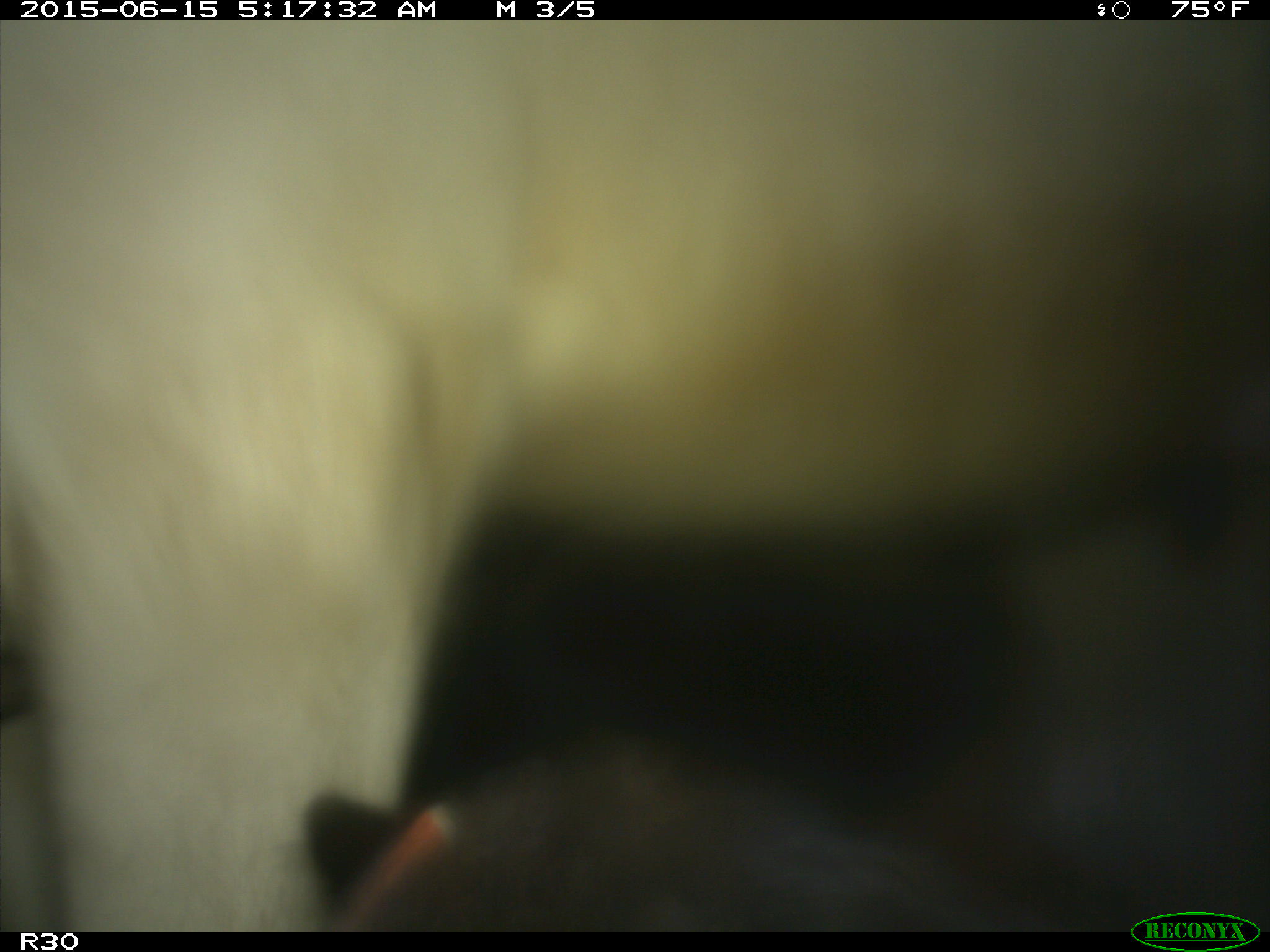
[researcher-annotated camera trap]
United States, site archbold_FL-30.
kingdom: Animalia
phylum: Chordata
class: Mammalia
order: Artiodactyla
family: Bovidae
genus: Bos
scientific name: Bos taurus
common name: domestic cow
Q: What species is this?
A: Bos taurus (domestic cow).